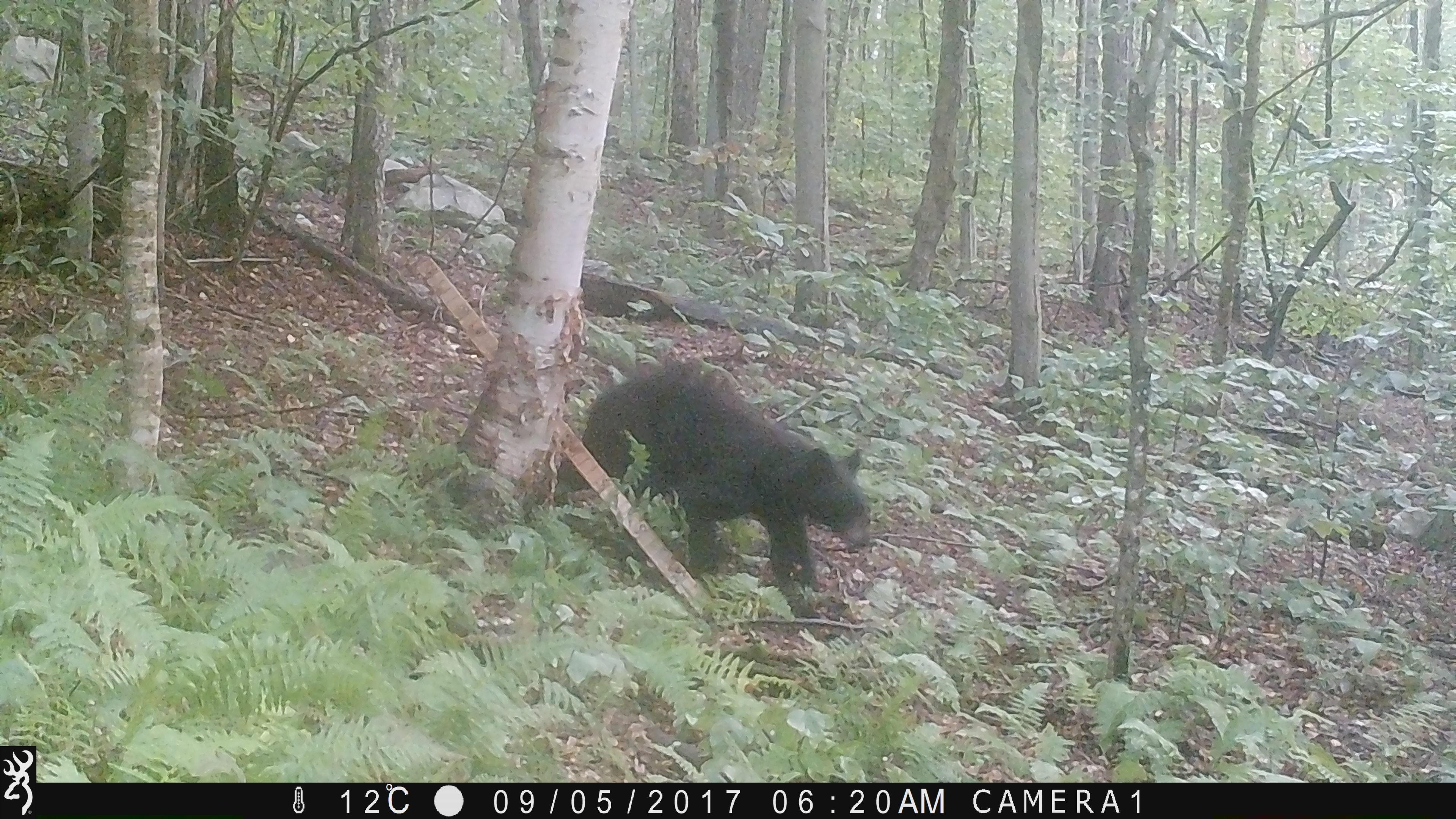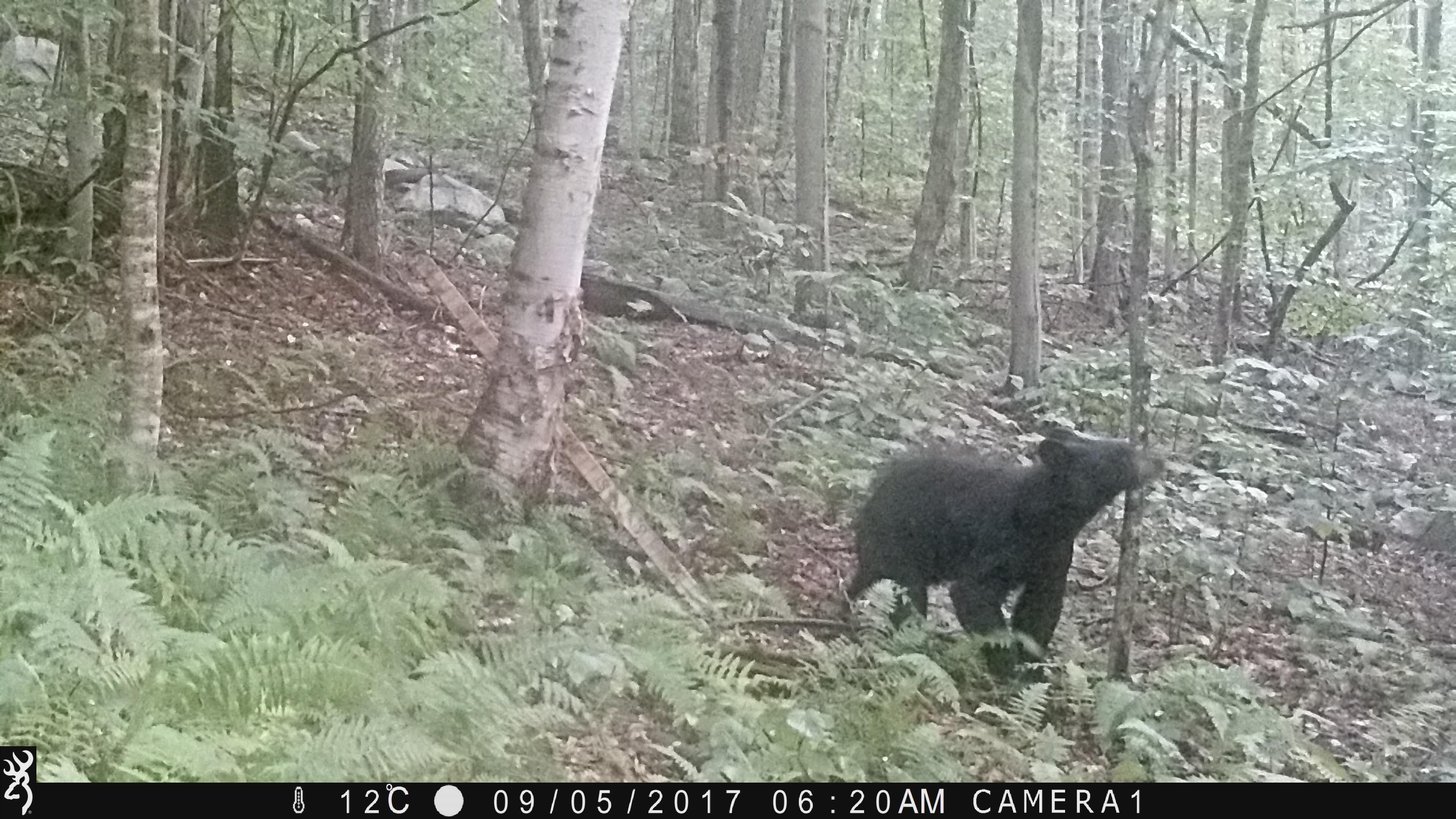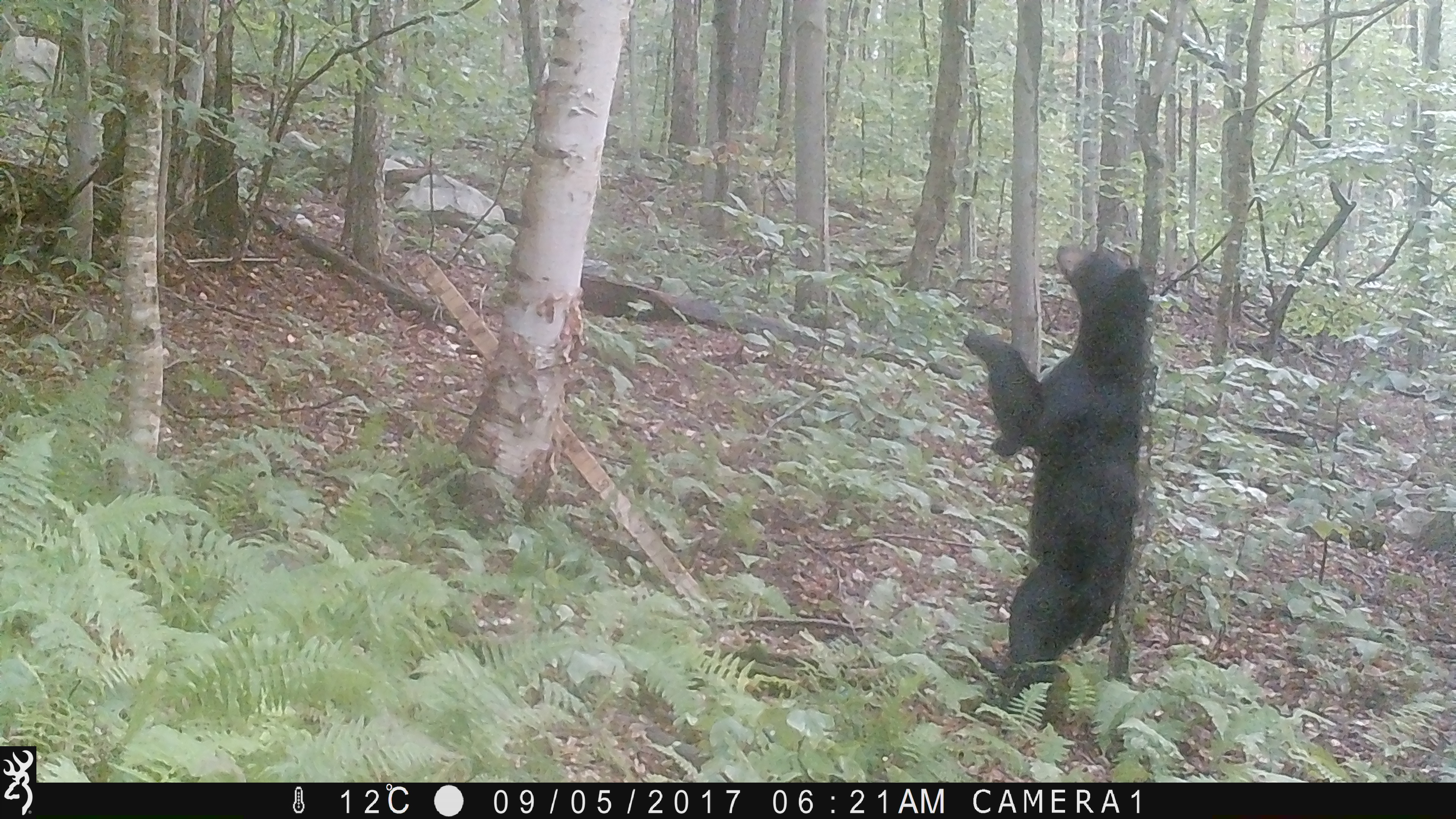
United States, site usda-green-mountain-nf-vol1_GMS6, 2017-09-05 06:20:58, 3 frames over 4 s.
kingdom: Animalia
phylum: Chordata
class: Mammalia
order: Carnivora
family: Ursidae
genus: Ursus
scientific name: Ursus americanus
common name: black bear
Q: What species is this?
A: Black bear (Ursus americanus).